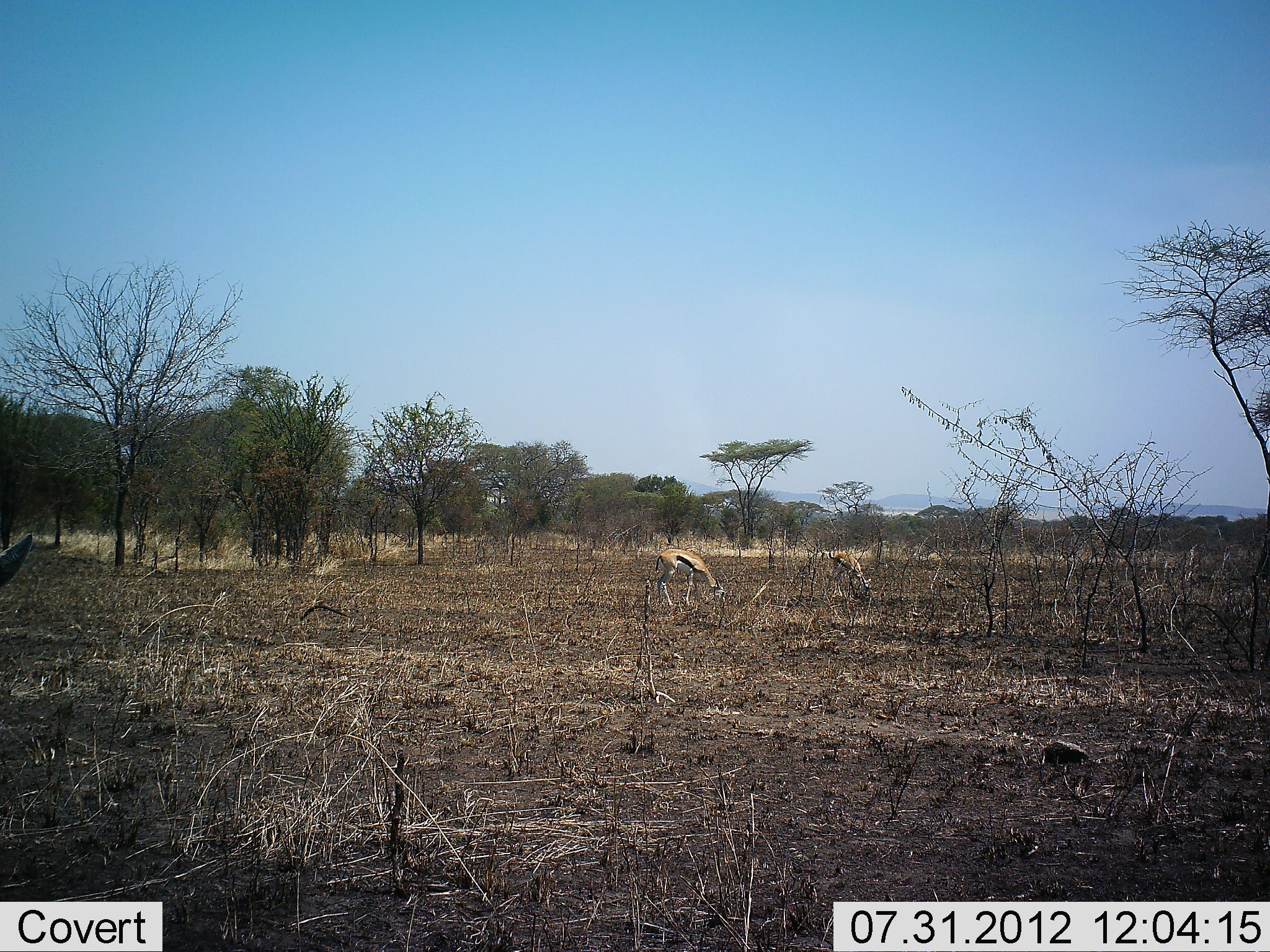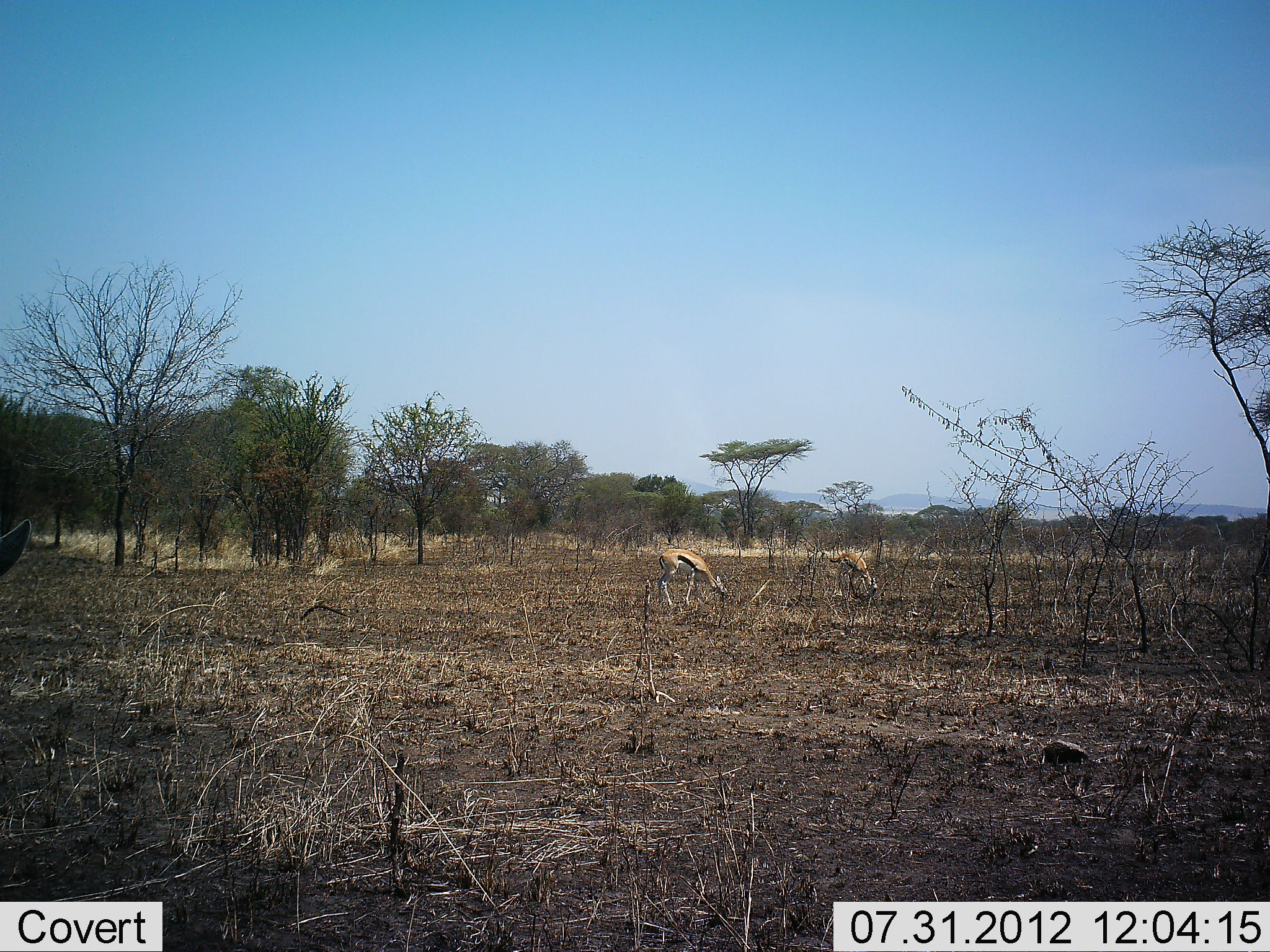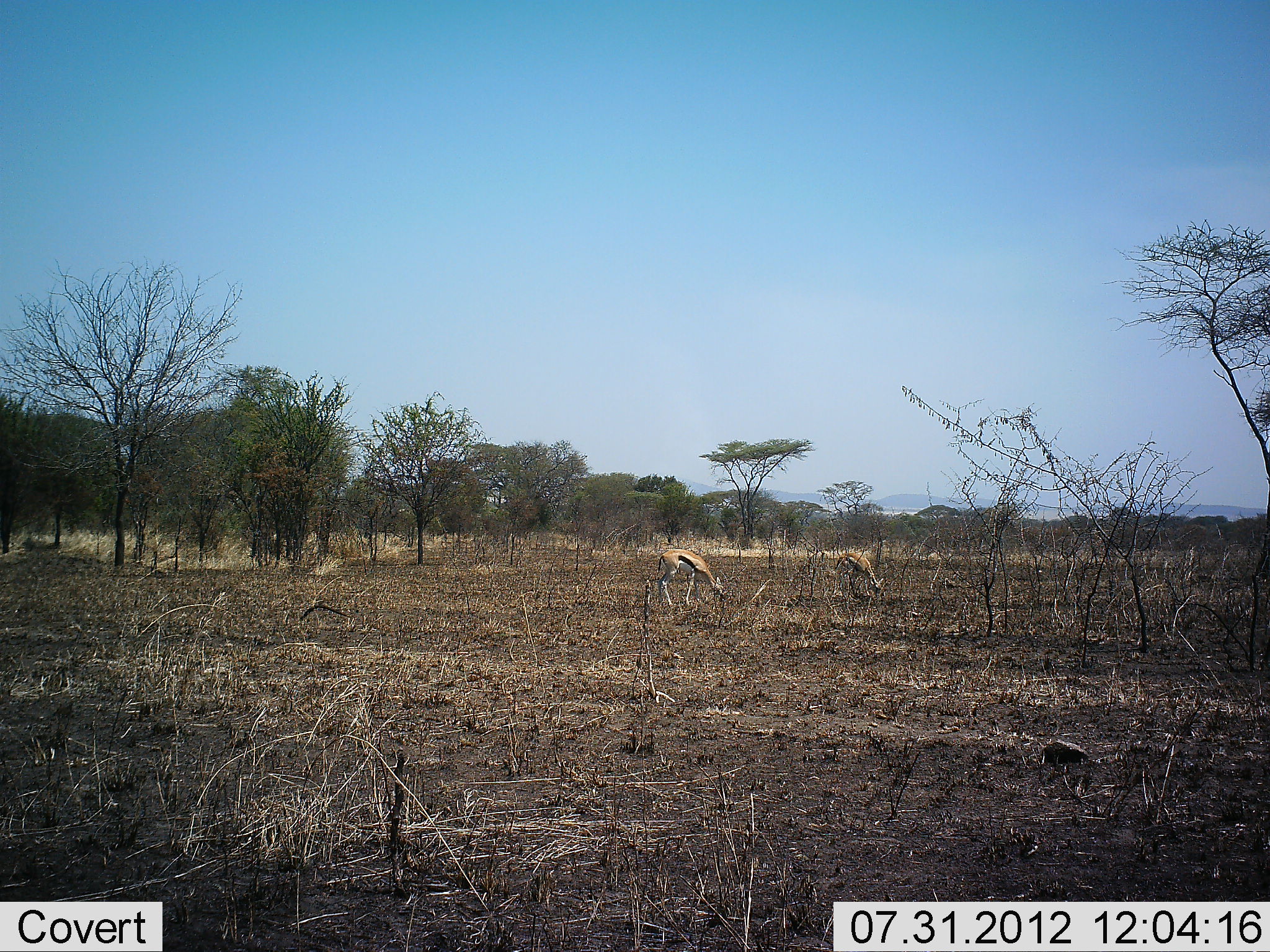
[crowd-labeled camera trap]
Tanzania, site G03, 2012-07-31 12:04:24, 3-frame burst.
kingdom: Animalia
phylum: Chordata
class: Mammalia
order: Artiodactyla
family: Bovidae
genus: Eudorcas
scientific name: Eudorcas thomsonii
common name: thomson's gazelle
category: gazellethomsons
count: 3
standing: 40%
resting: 0%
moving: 0%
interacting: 0%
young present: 0%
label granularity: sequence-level